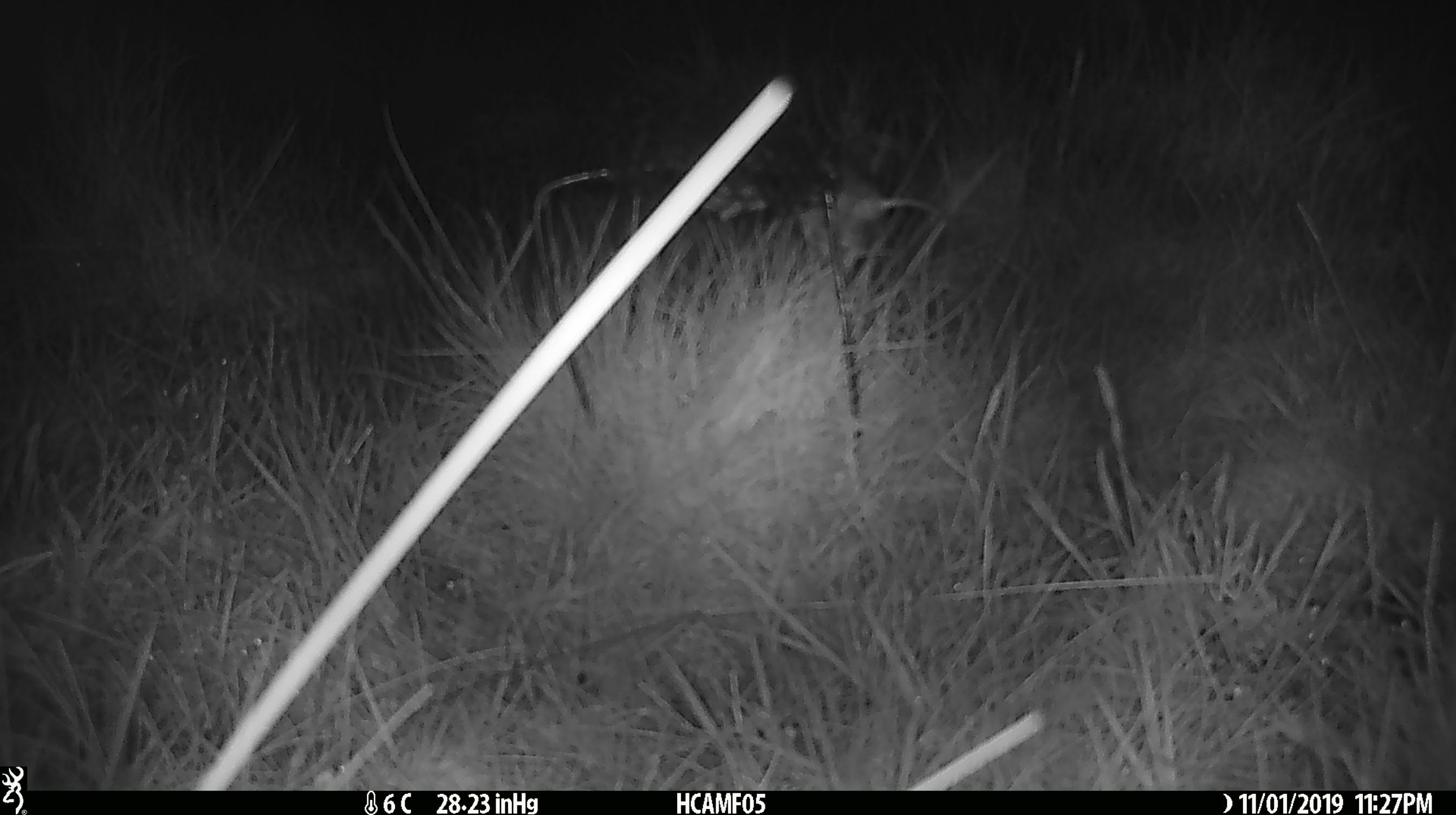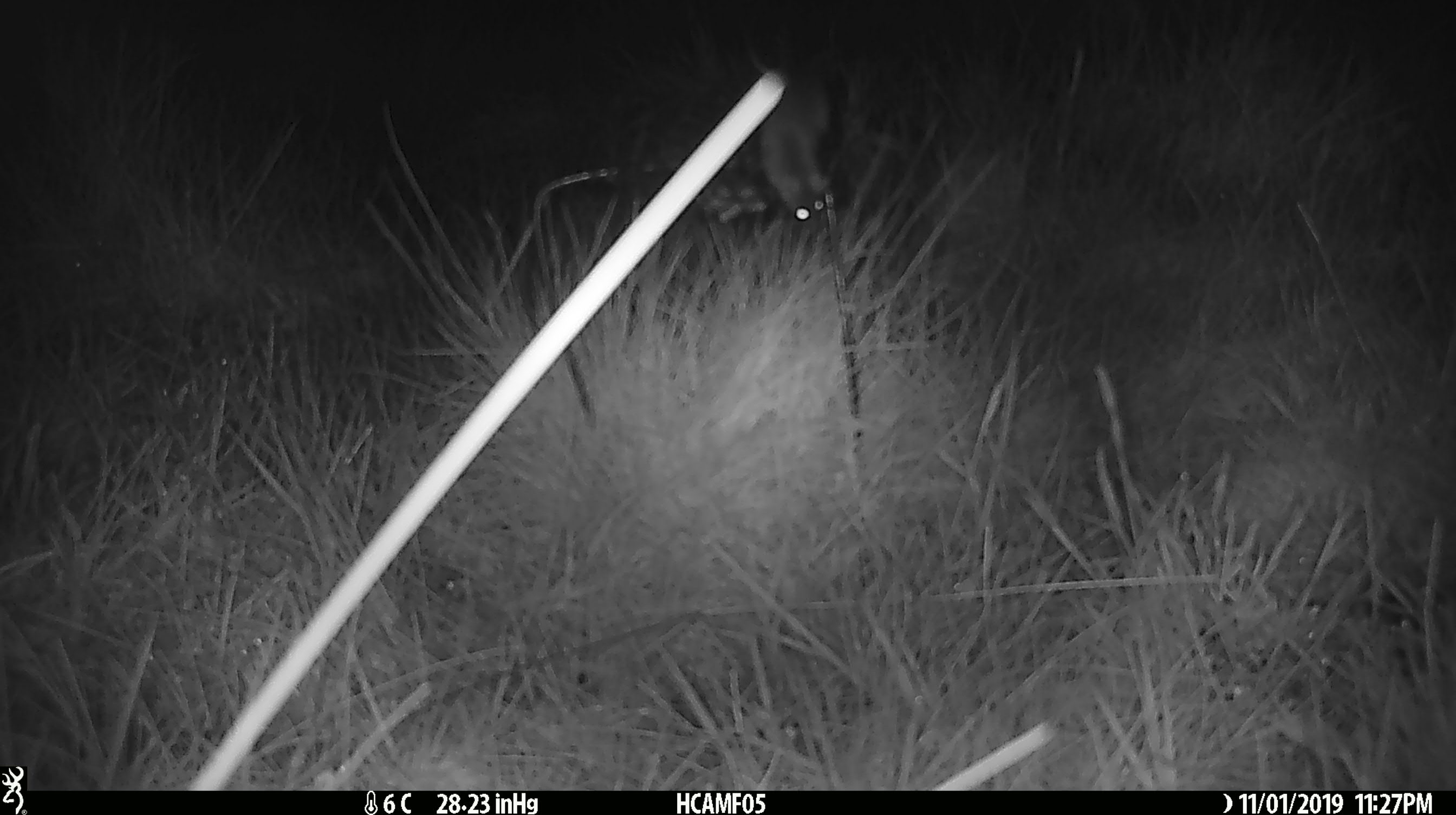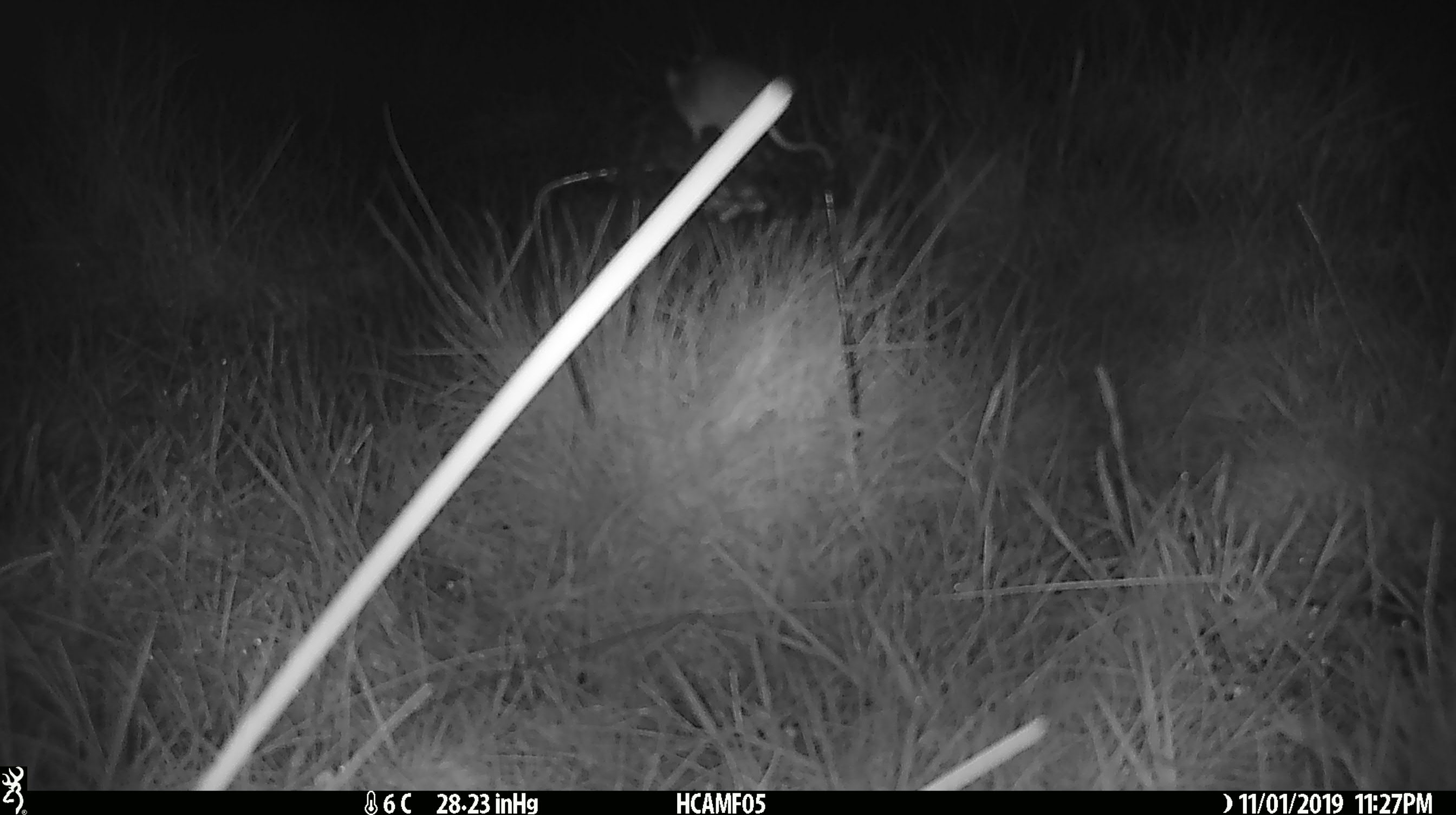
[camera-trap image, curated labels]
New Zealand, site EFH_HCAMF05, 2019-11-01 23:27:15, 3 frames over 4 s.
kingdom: Animalia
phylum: Chordata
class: Mammalia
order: Rodentia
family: Muridae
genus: Mus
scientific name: Mus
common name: mouse